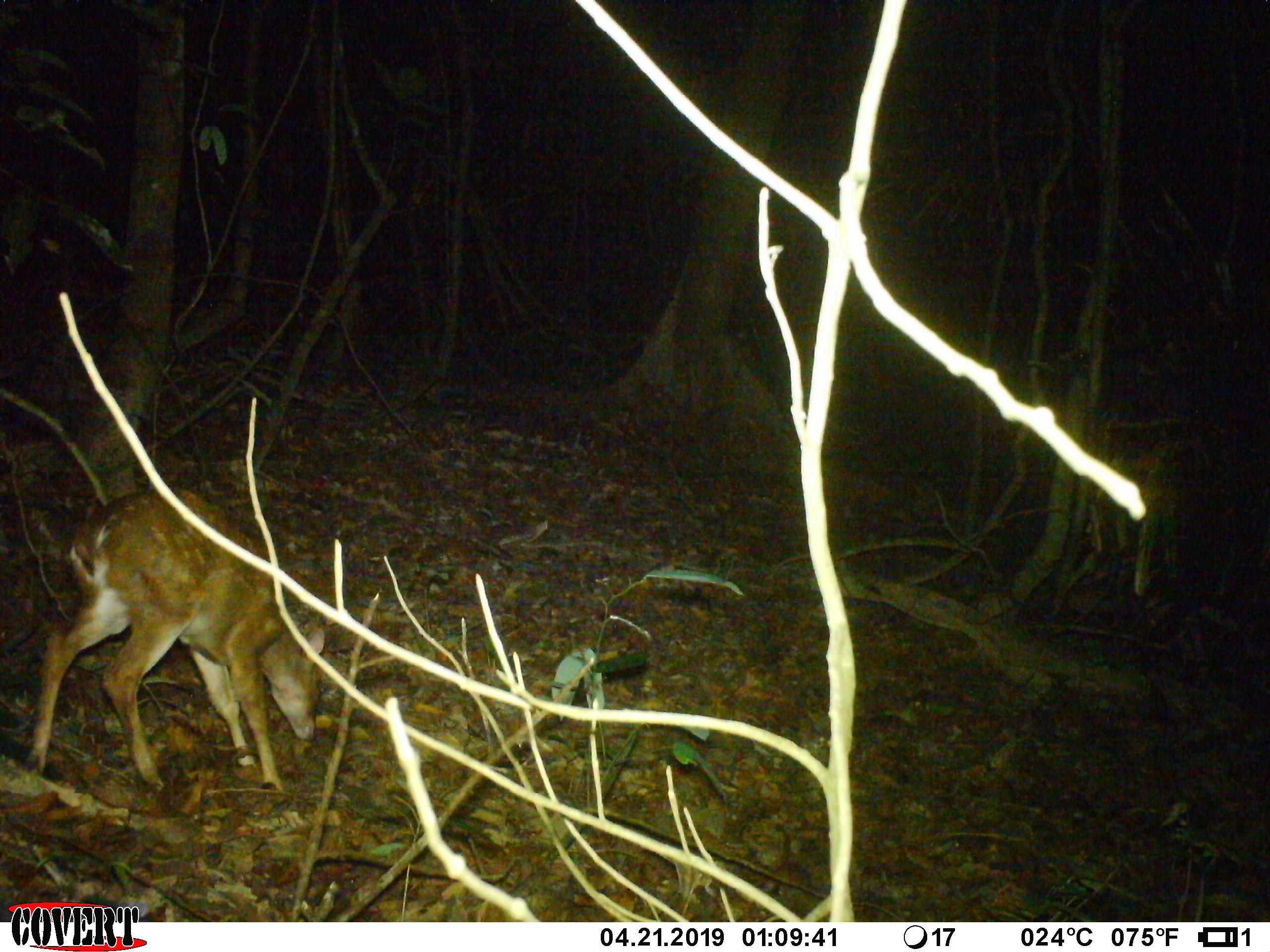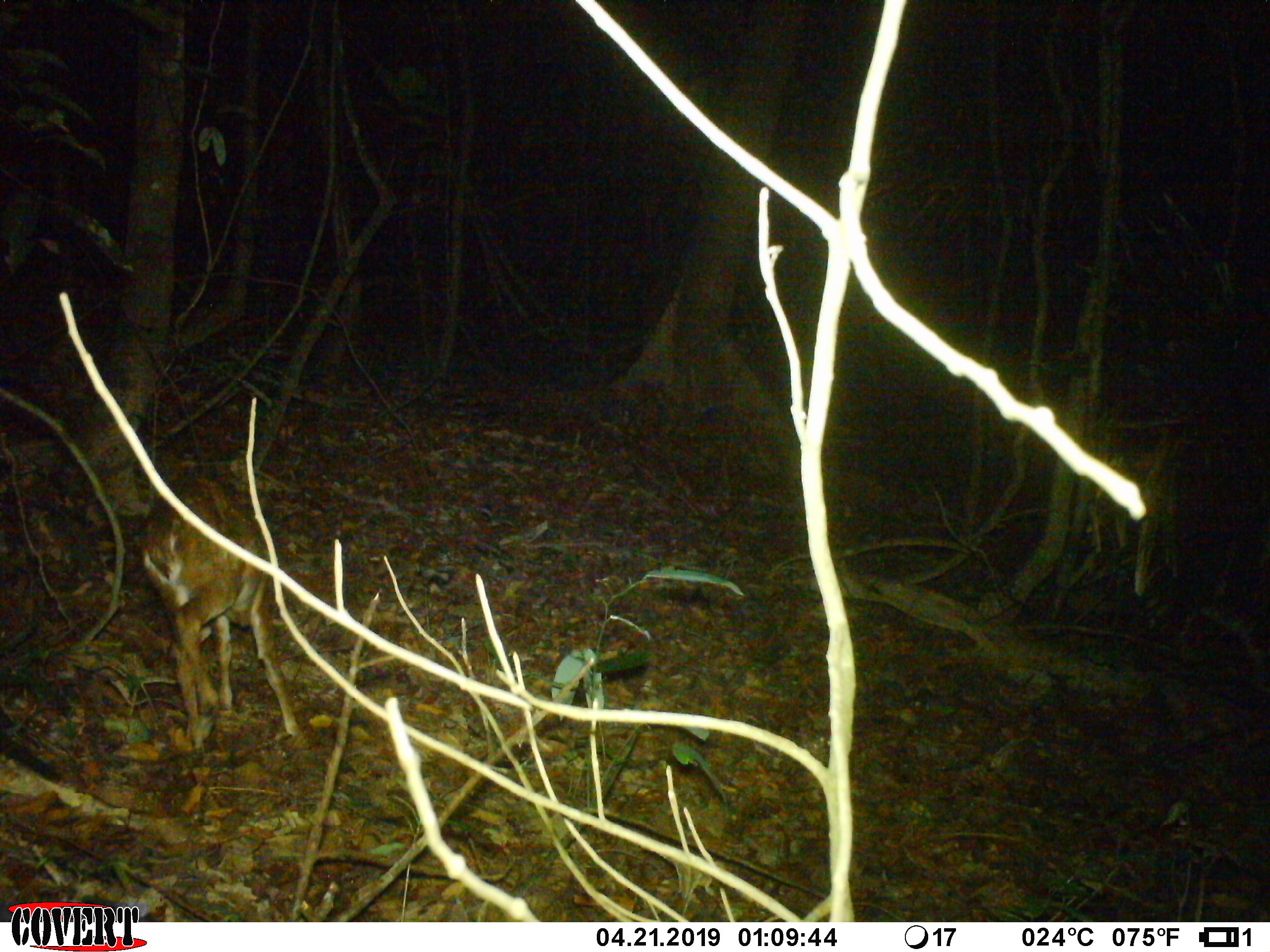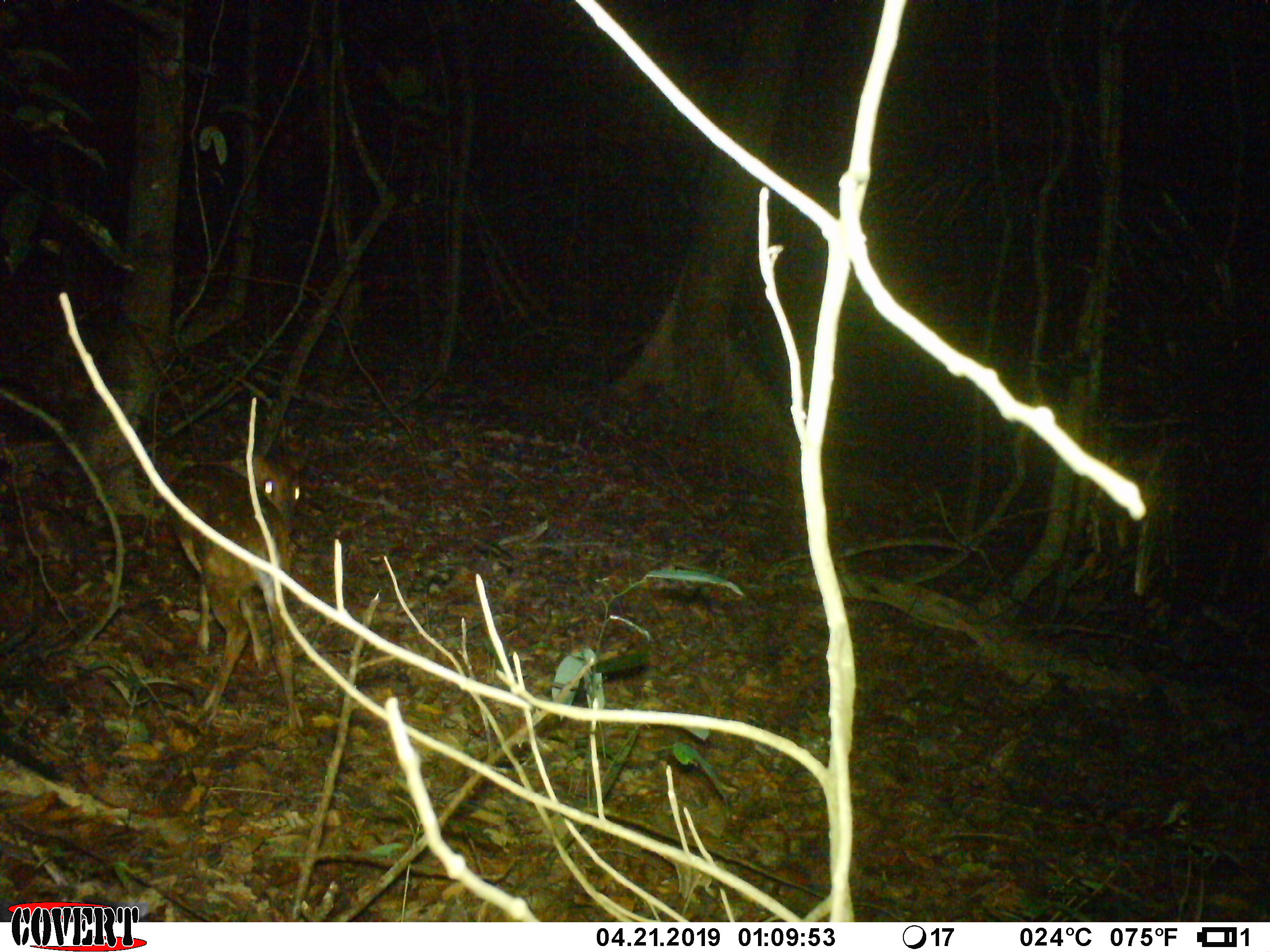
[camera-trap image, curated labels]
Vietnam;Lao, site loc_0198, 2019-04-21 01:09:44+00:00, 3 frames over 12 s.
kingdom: Animalia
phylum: Chordata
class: Mammalia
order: Artiodactyla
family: Cervidae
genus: Muntiacus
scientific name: Muntiacus vuquangensis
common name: large-antlered muntjac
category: large antlered muntjac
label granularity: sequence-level